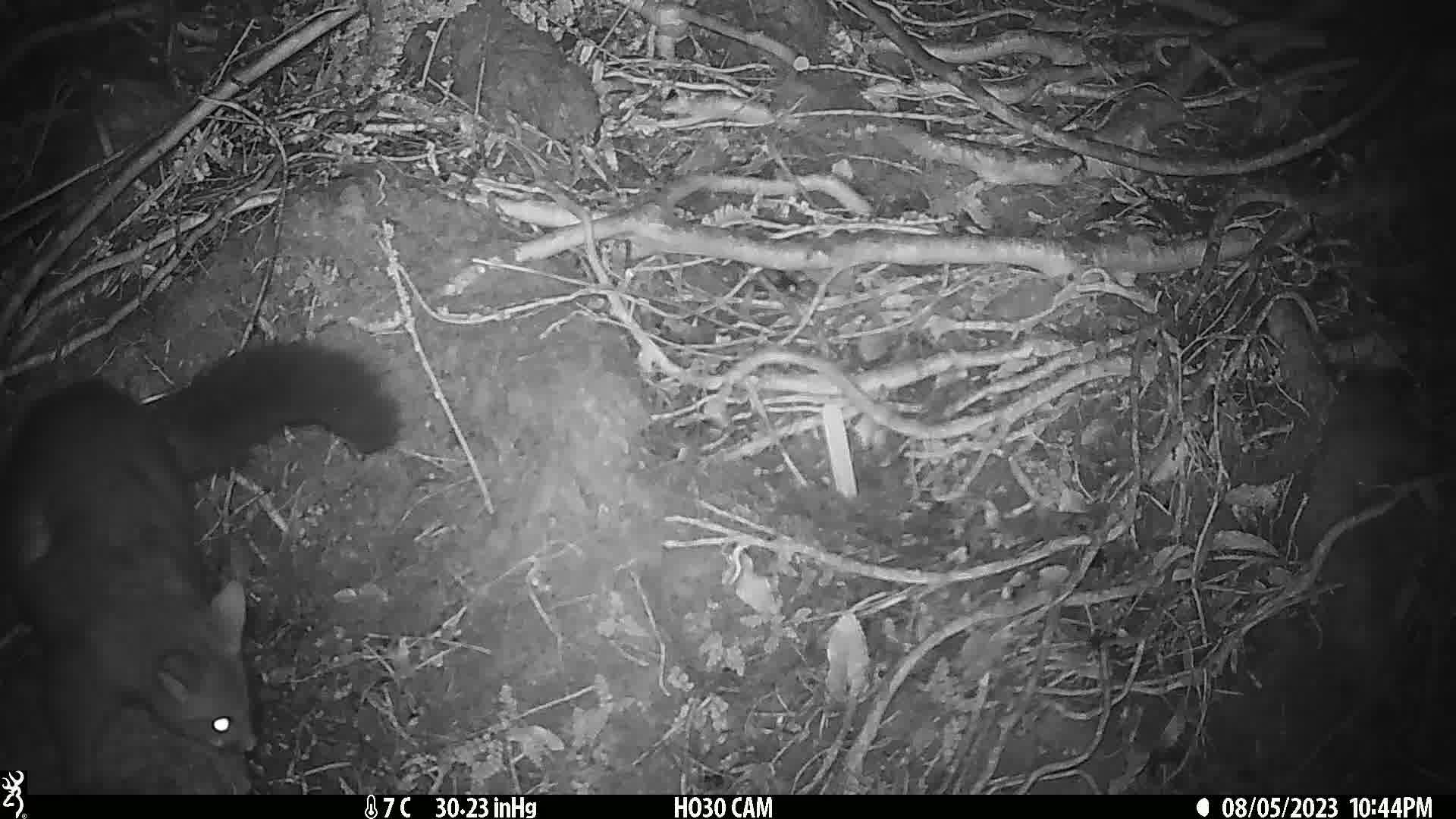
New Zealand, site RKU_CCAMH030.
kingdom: Animalia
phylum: Chordata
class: Mammalia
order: Diprotodontia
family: Phalangeridae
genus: Trichosurus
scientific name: Trichosurus vulpecula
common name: common brushtail possum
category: possum